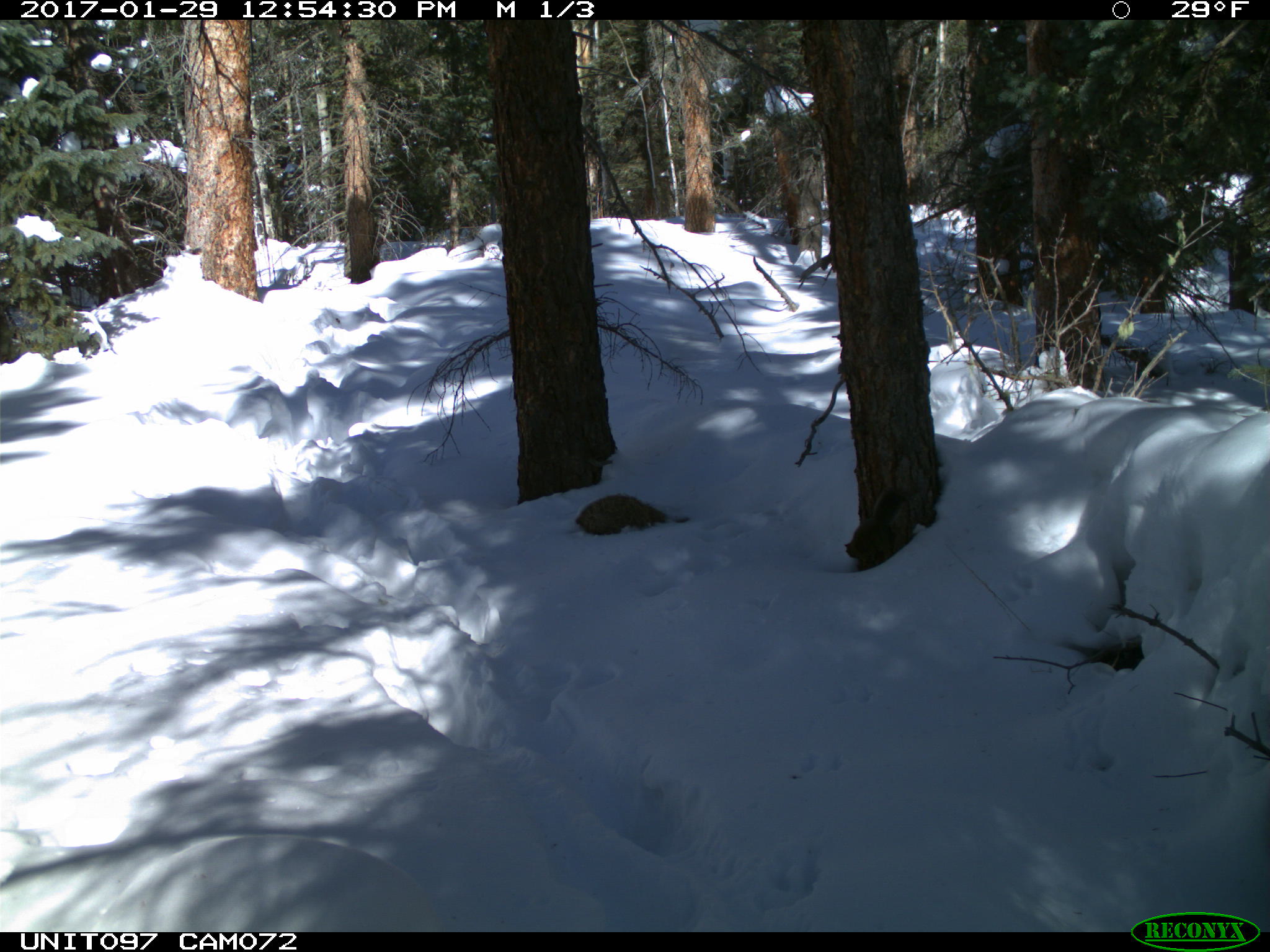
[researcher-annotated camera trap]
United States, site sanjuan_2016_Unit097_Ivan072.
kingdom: Animalia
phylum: Chordata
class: Mammalia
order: Rodentia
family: Sciuridae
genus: Tamiasciurus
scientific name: Tamiasciurus hudsonicus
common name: american red squirrel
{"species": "Tamiasciurus hudsonicus (american red squirrel)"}